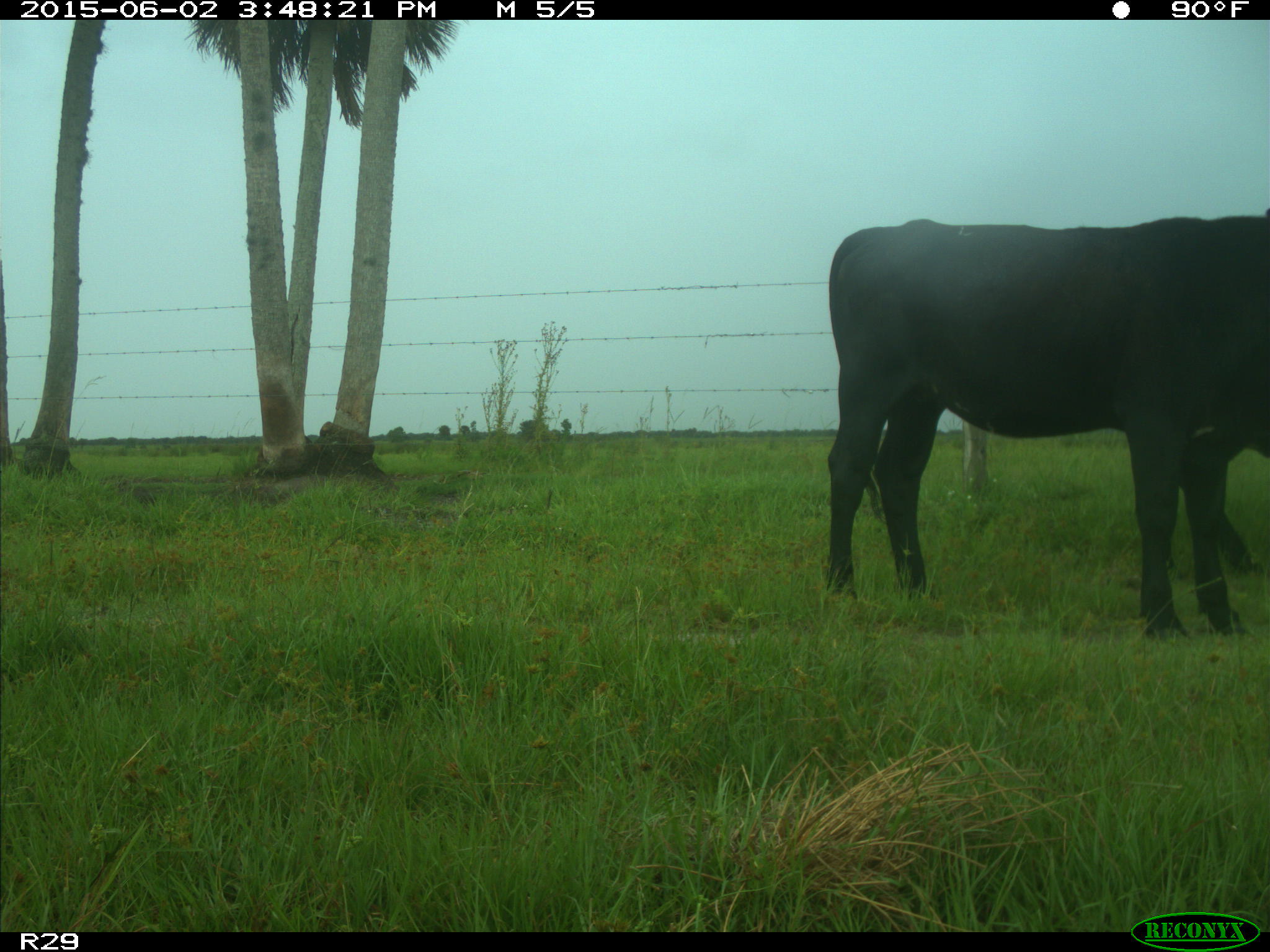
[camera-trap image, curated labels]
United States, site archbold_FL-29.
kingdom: Animalia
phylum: Chordata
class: Mammalia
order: Artiodactyla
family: Bovidae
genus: Bos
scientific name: Bos taurus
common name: domestic cow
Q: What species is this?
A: Bos taurus (domestic cow).